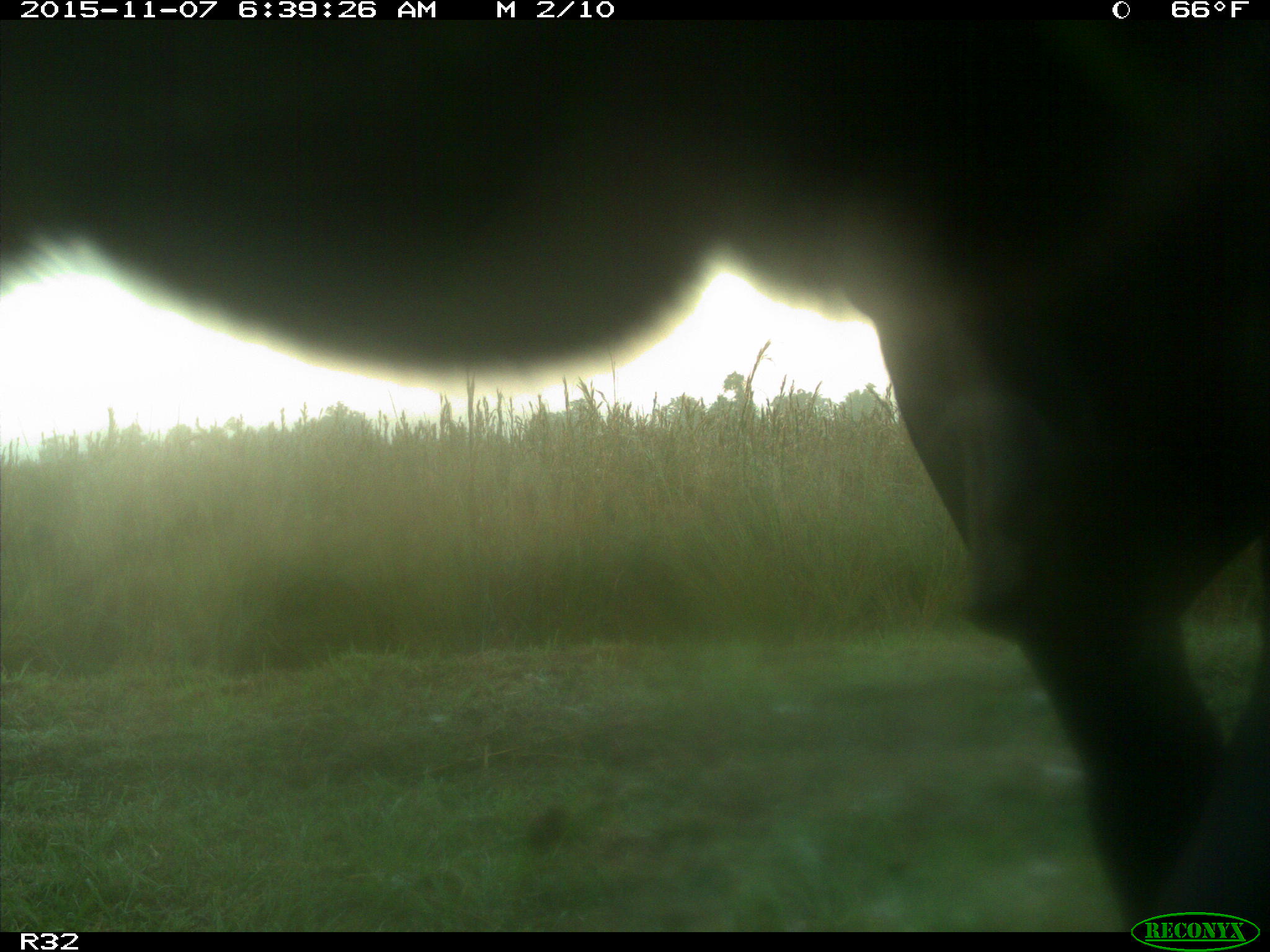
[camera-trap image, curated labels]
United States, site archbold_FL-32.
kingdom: Animalia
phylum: Chordata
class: Mammalia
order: Artiodactyla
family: Bovidae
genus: Bos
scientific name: Bos taurus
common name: domestic cow